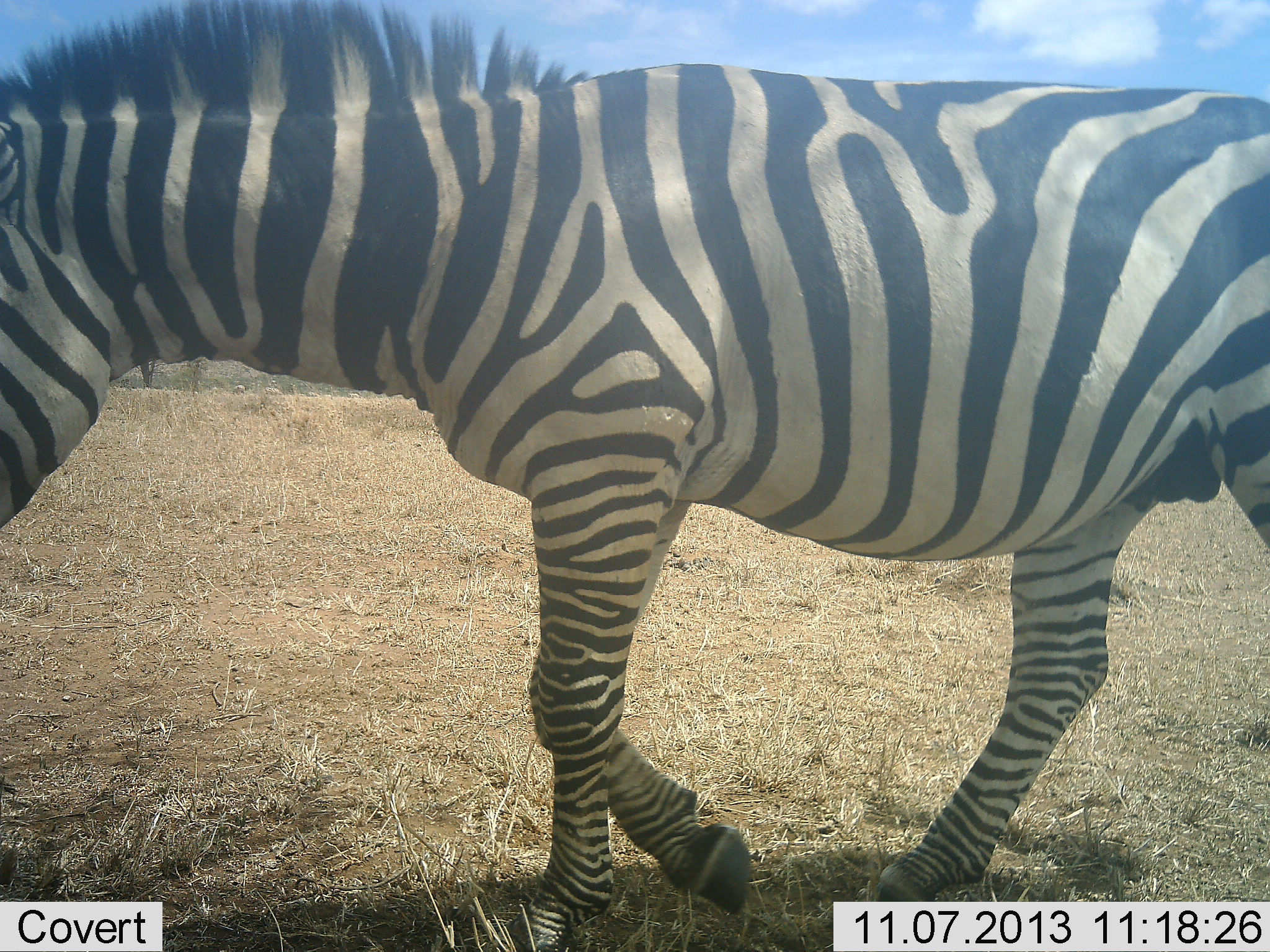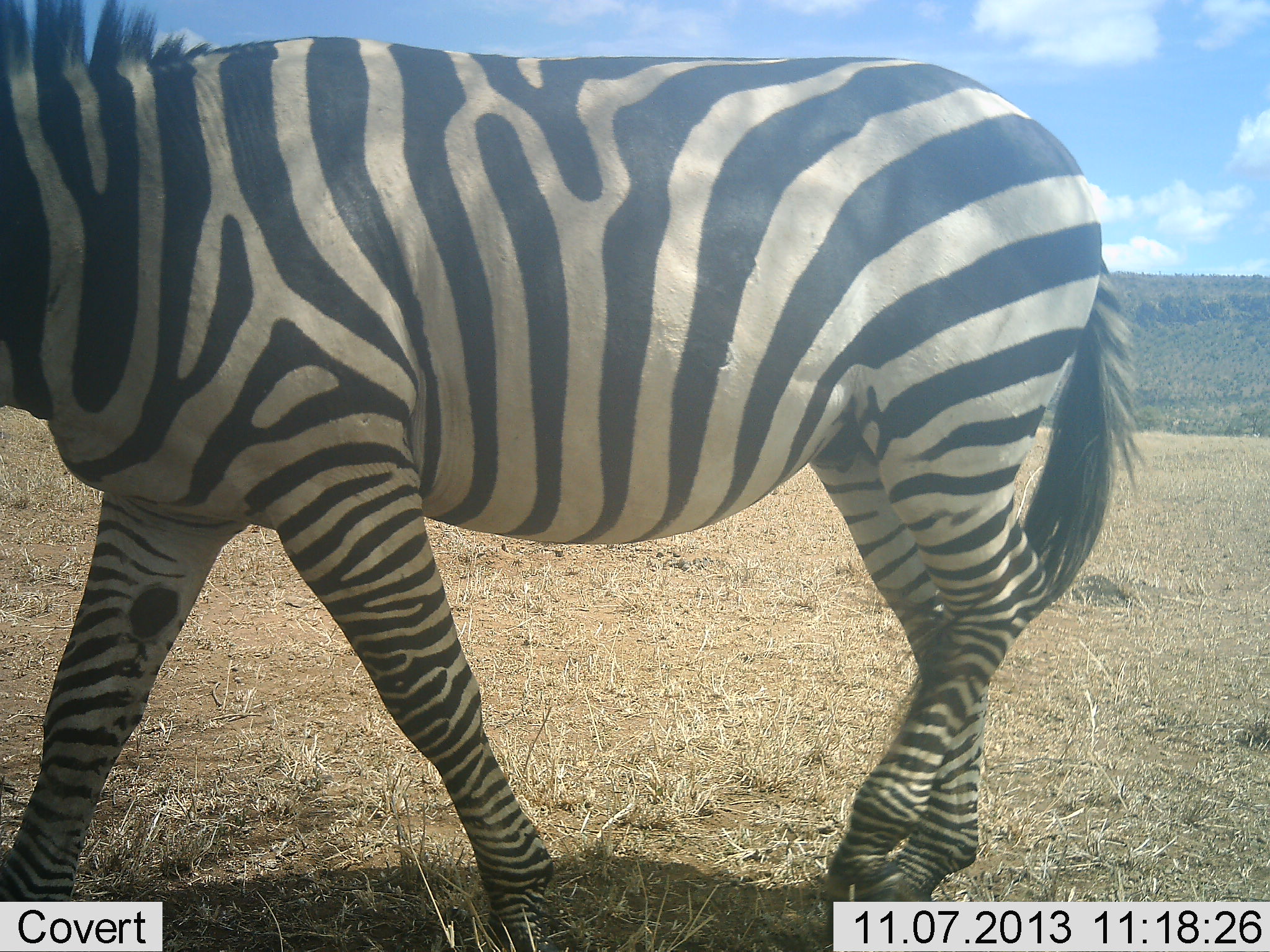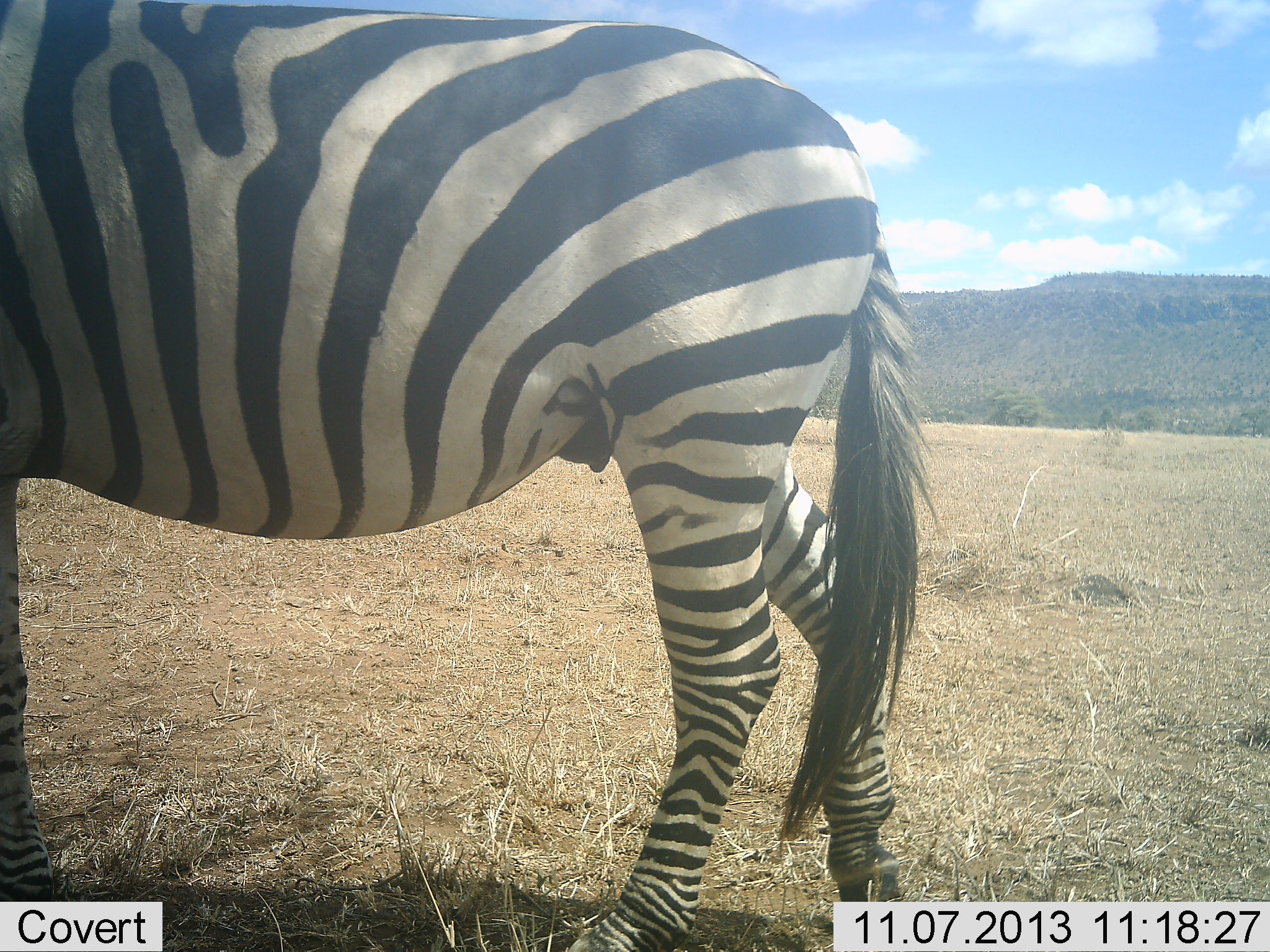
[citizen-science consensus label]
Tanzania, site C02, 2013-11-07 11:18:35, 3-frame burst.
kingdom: Animalia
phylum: Chordata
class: Mammalia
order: Perissodactyla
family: Equidae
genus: Equus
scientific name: Equus quagga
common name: plains zebra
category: zebra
Zebra (plains zebra) (Equus quagga), count 1. Behavior (volunteer vote fractions): standing 0%, resting 0%, moving 100%, interacting 0%. Young present (vote fraction): 0%. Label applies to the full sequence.